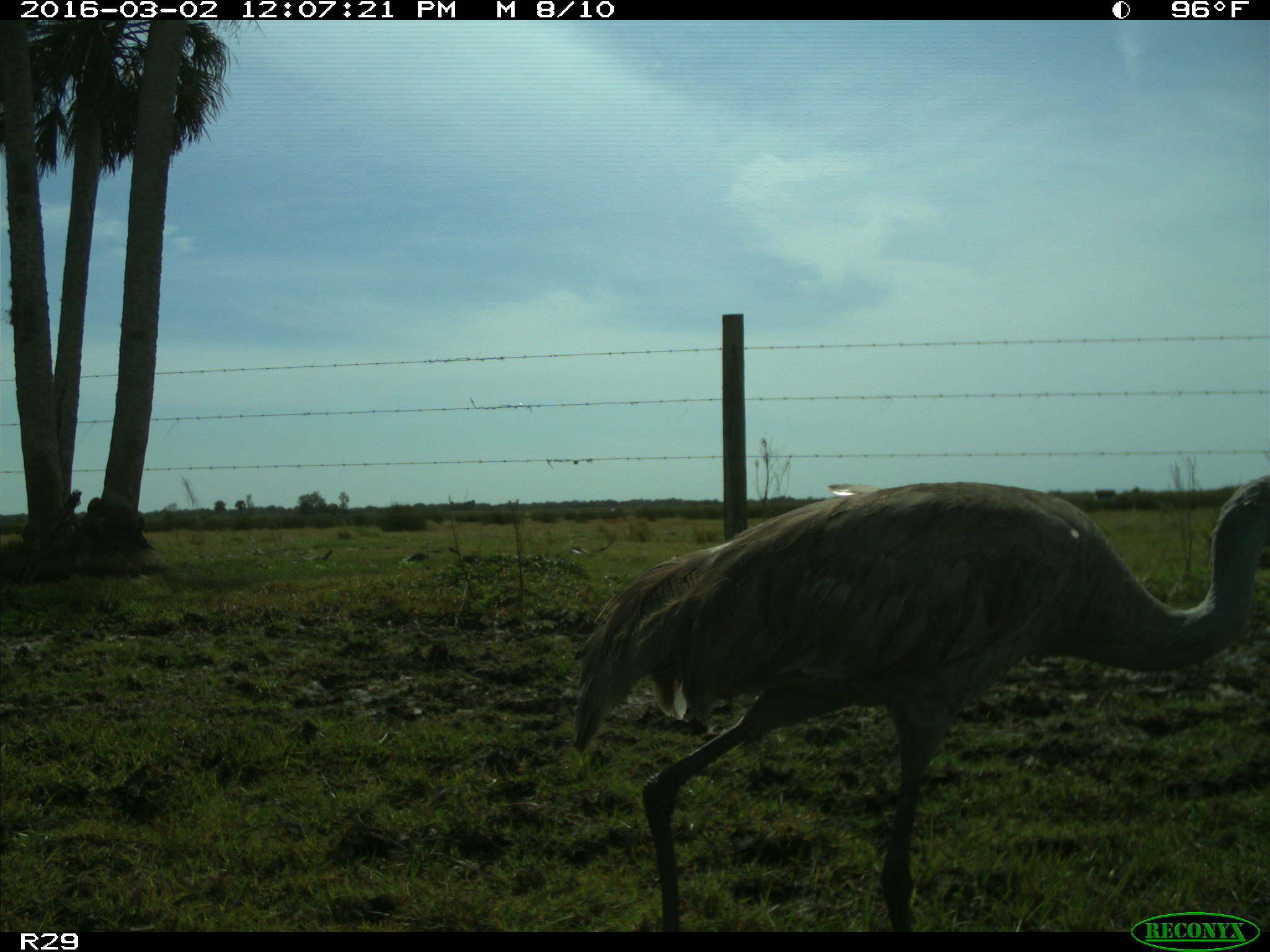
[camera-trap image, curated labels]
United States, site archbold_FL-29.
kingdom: Animalia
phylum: Chordata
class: Aves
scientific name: Aves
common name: birds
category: unidentified bird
Unidentified bird (birds) (Aves).